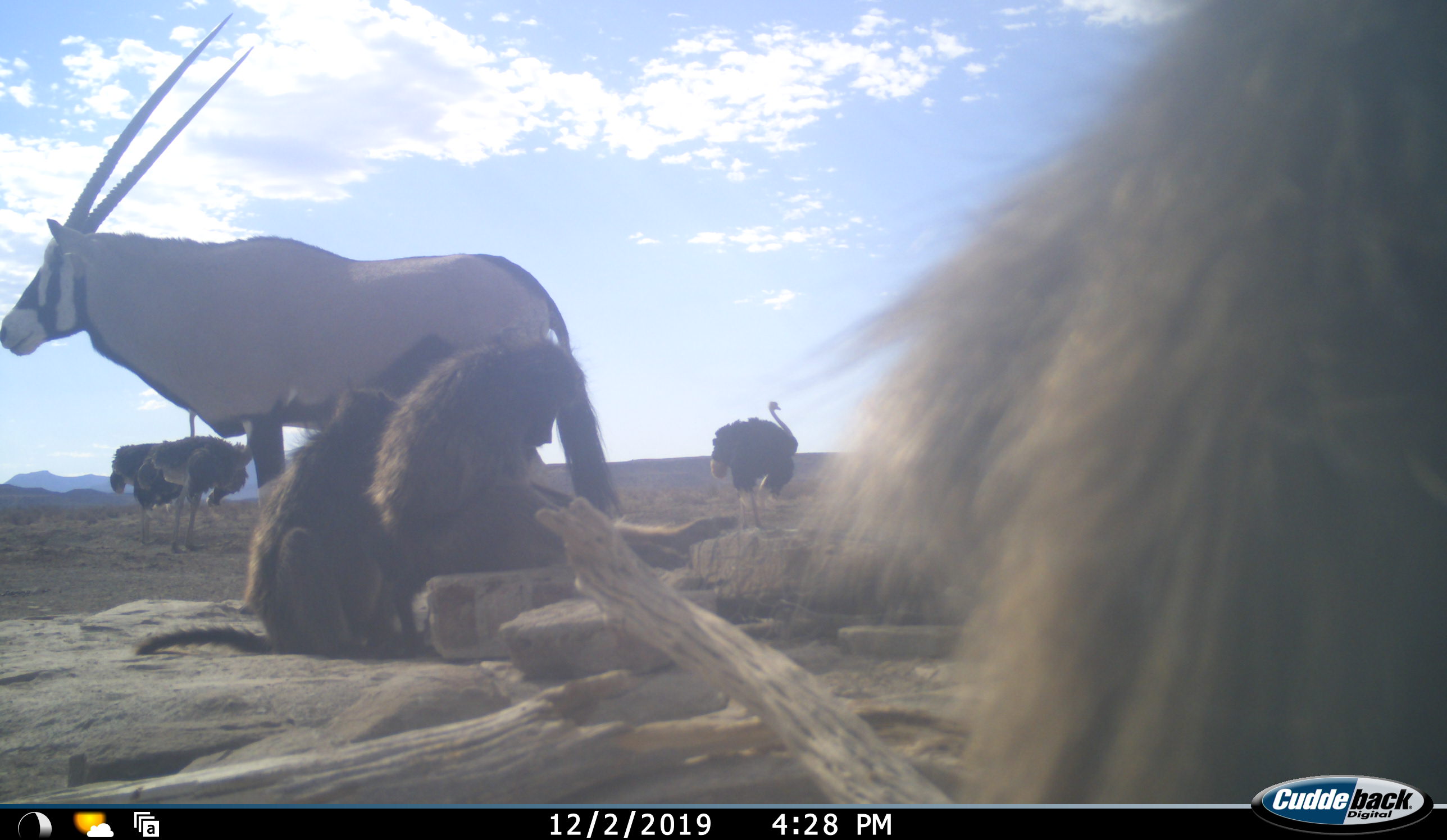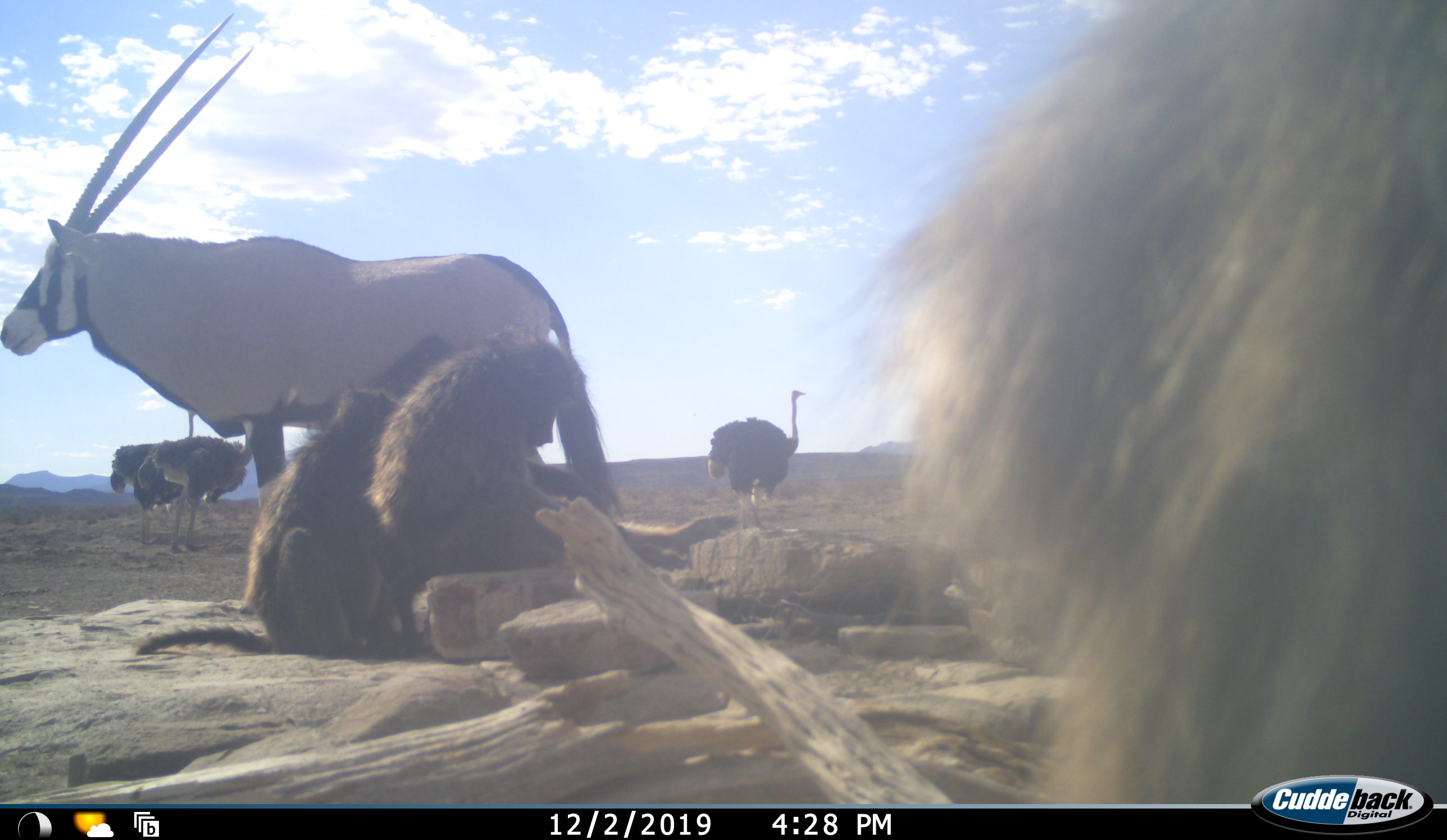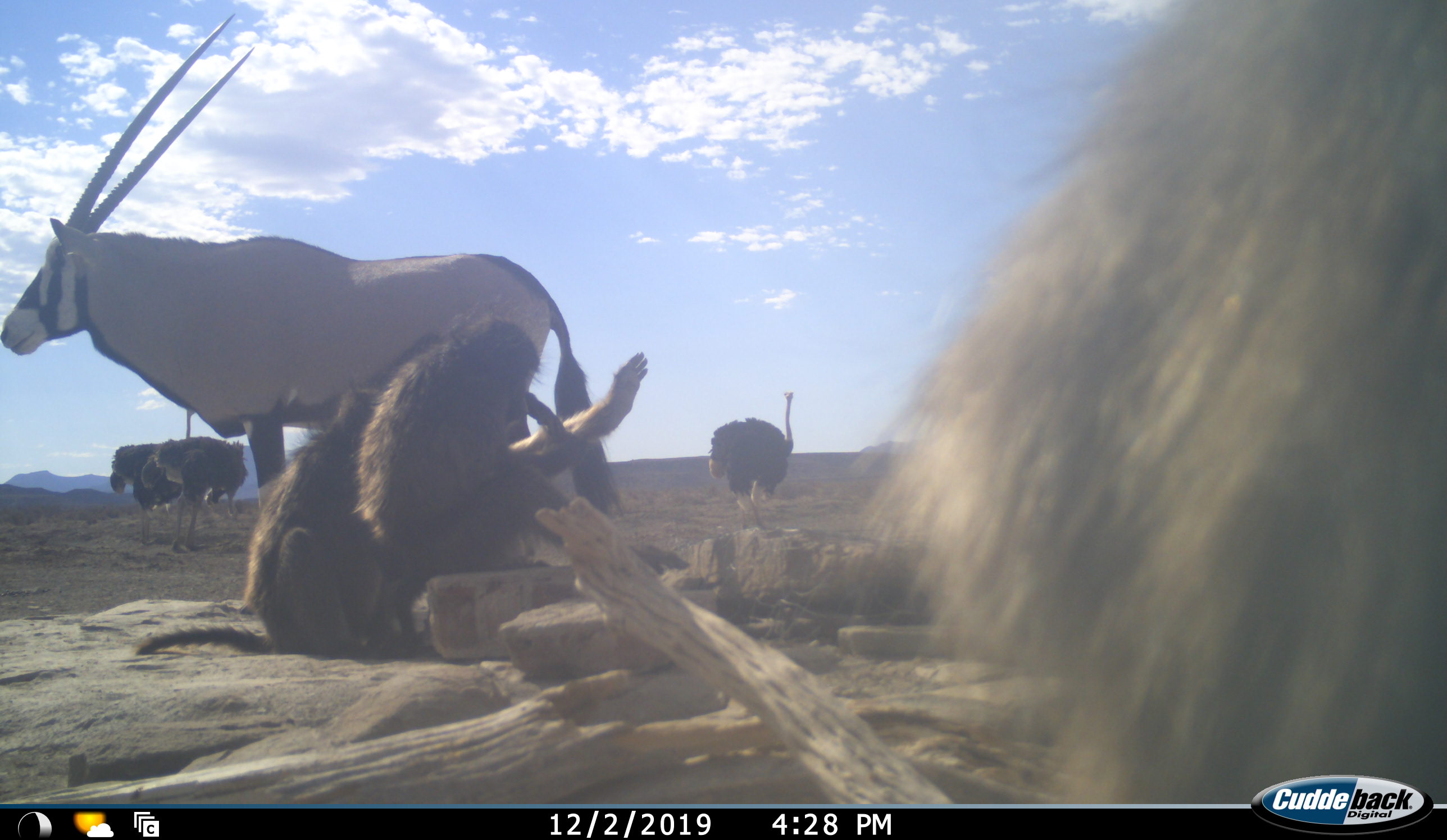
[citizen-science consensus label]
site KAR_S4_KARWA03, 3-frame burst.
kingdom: Animalia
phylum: Chordata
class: Mammalia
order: Primates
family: Cercopithecidae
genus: Papio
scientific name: Papio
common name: baboon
Baboon (Papio), count 3. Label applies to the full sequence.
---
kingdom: Animalia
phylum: Chordata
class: Mammalia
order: Artiodactyla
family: Bovidae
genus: Oryx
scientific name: Oryx gazella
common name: gemsbok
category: oryx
Oryx (gemsbok) (Oryx gazella), count 1. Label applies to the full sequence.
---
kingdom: Animalia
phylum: Chordata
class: Aves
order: Struthioniformes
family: Struthionidae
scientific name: Struthionidae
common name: ostrich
Ostrich (Struthionidae), count 3. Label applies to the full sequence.